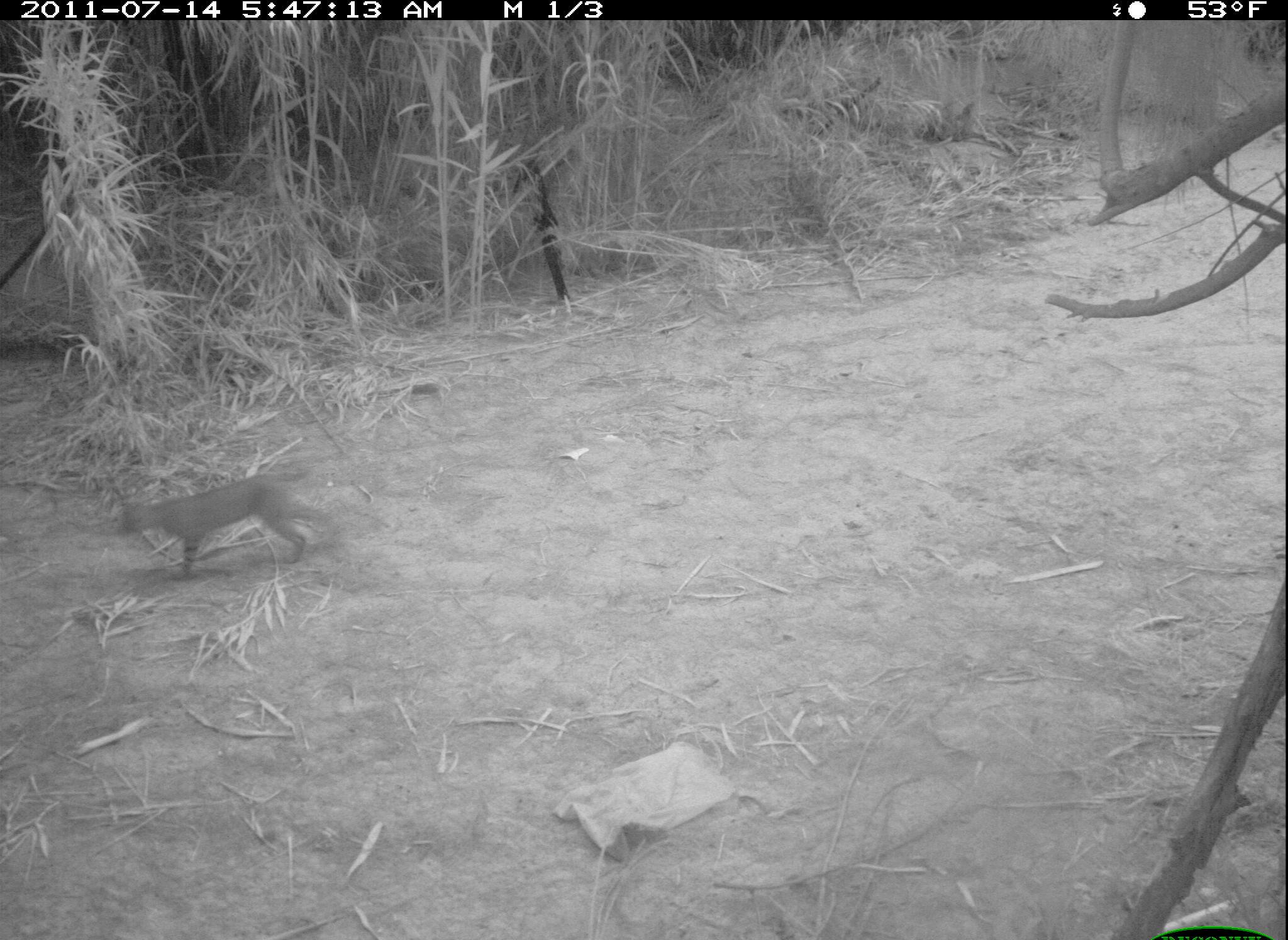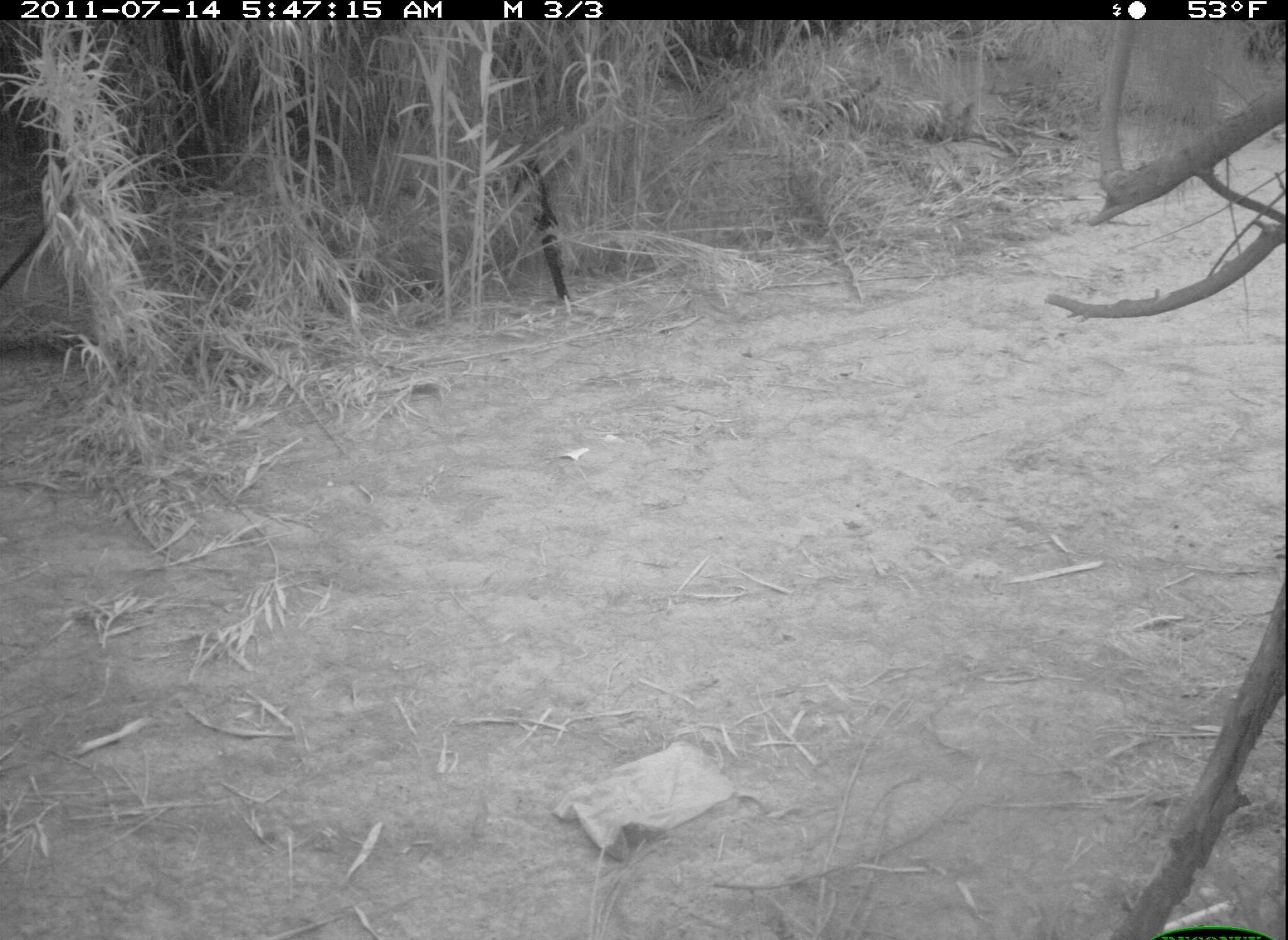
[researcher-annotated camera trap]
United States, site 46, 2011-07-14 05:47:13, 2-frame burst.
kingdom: Animalia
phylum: Chordata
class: Mammalia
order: Carnivora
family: Felidae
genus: Lynx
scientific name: Lynx rufus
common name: bobcat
Bobcat (Lynx rufus).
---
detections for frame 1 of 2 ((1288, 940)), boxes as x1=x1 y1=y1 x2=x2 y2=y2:
bobcat: x1=114 y1=467 x2=340 y2=588